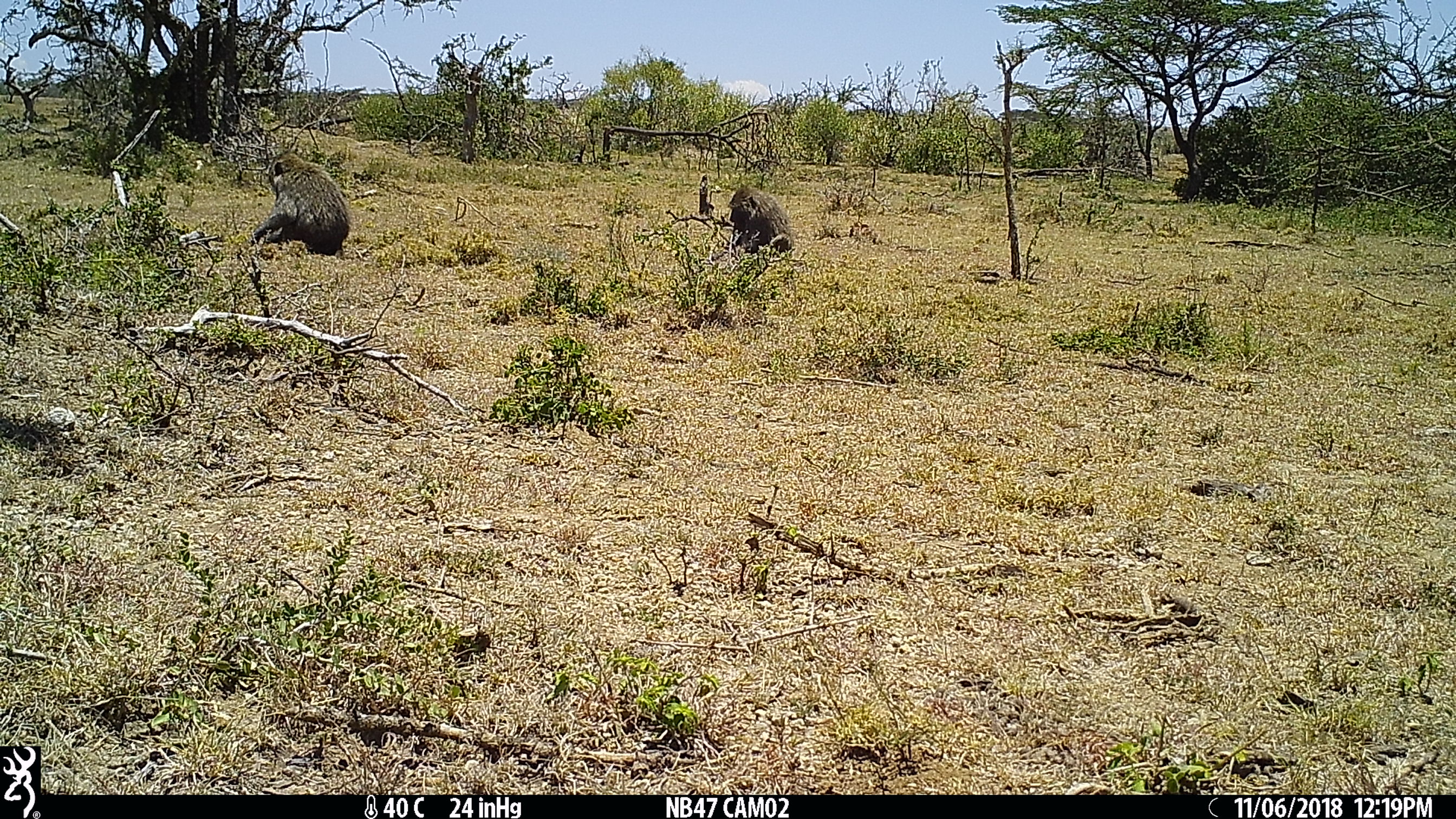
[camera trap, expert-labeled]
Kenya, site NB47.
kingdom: Animalia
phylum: Chordata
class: Mammalia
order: Primates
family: Cercopithecidae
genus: Papio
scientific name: Papio anubis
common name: olive baboon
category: baboon